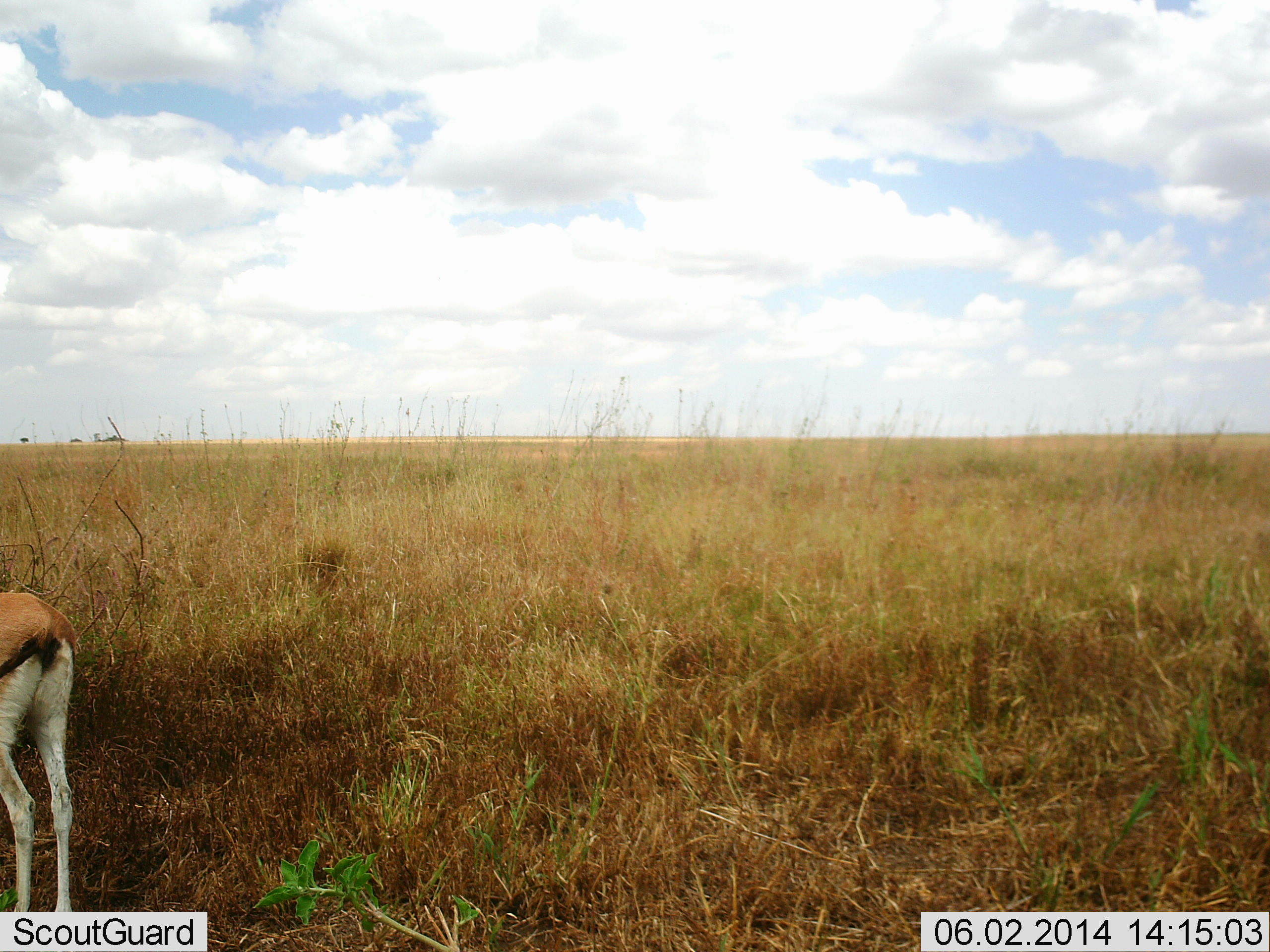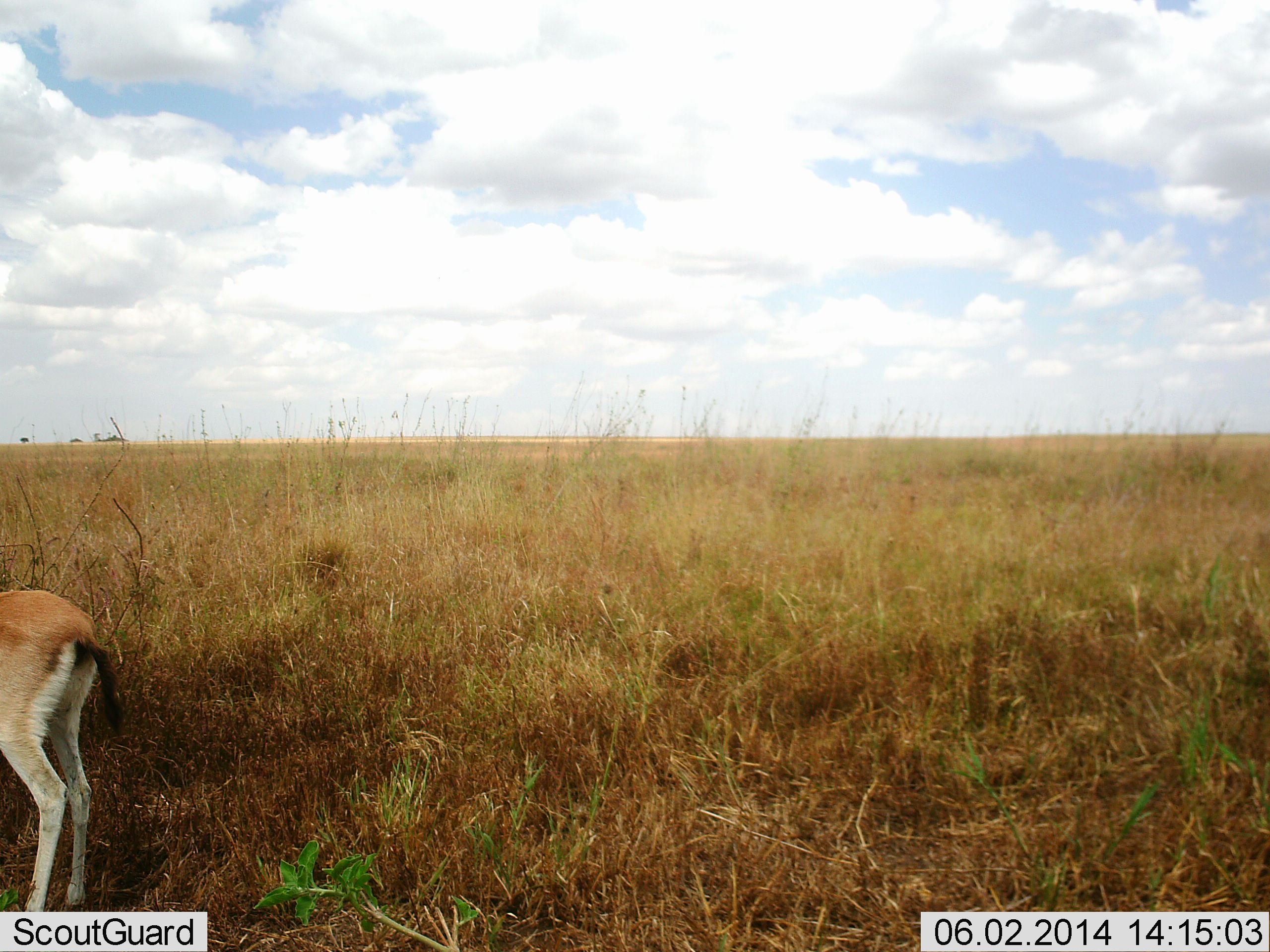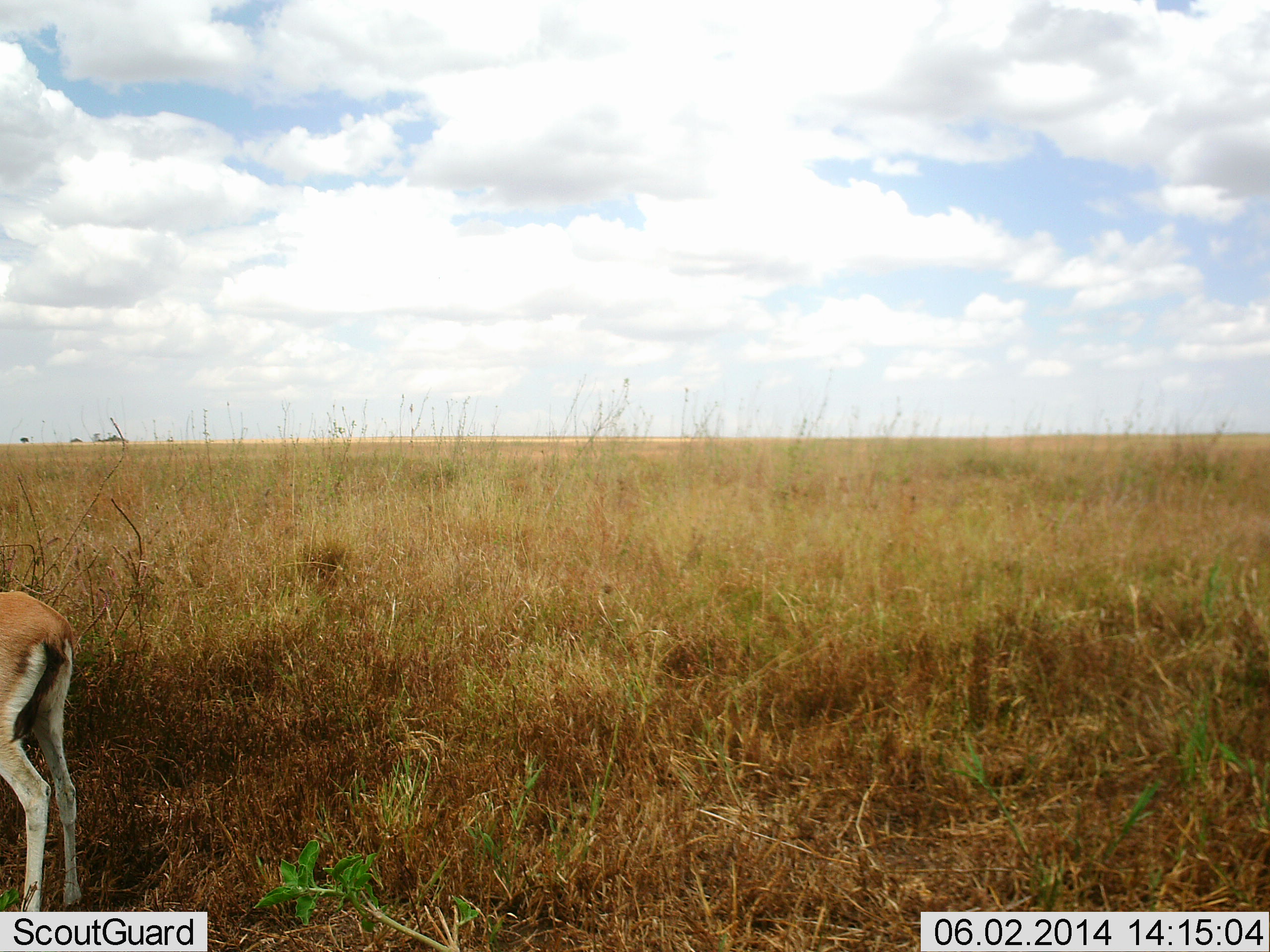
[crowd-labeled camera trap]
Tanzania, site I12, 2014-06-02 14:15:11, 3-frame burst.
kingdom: Animalia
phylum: Chordata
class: Mammalia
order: Artiodactyla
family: Bovidae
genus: Eudorcas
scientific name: Eudorcas thomsonii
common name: thomson's gazelle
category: gazellethomsons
Gazellethomsons (thomson's gazelle) (Eudorcas thomsonii), count 1. Behavior (volunteer vote fractions): standing 90%, resting 0%, moving 10%, interacting 0%. Young present (vote fraction): 10%. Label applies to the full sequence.